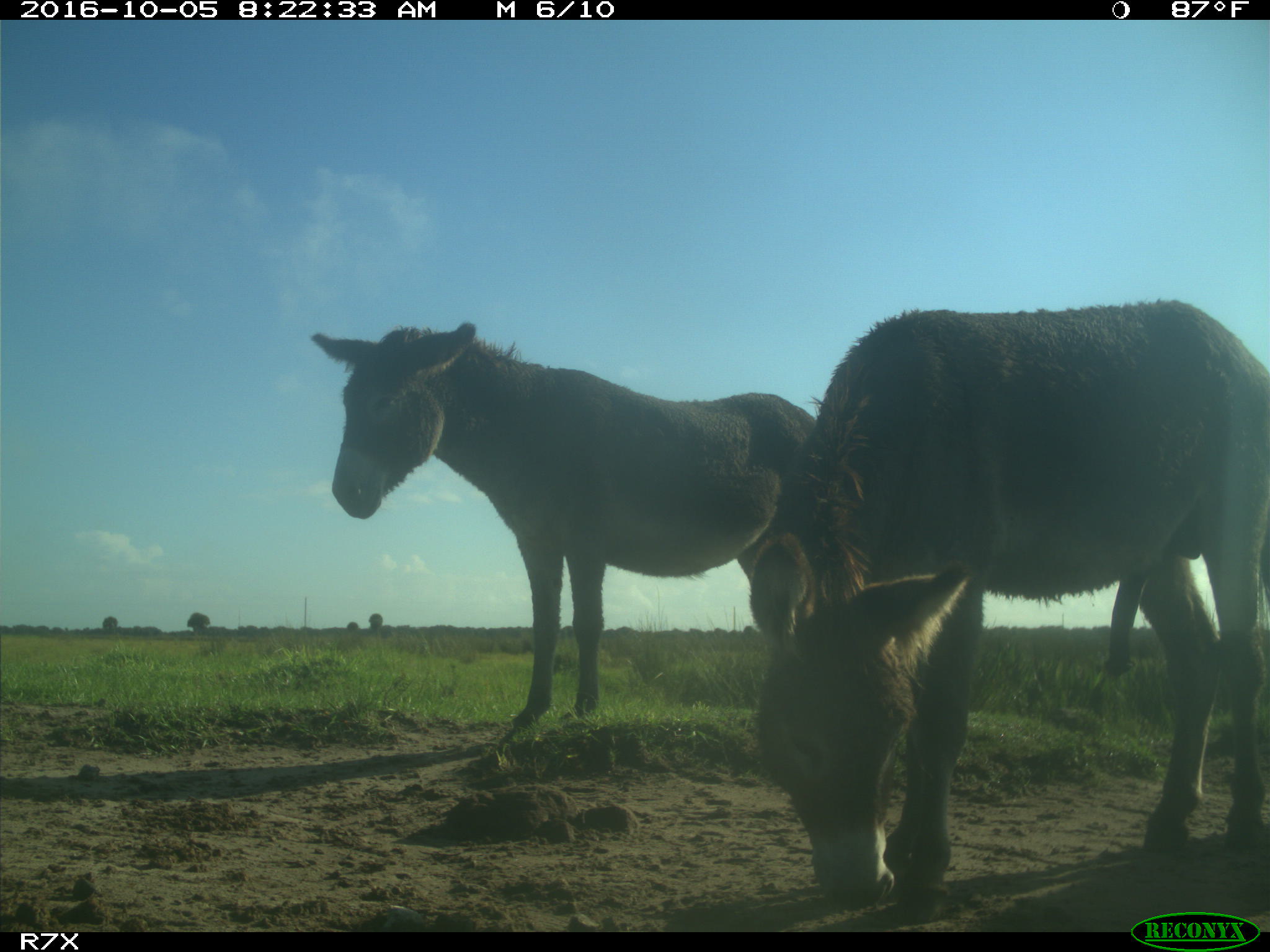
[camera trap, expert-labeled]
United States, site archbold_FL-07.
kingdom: Animalia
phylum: Chordata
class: Mammalia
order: Perissodactyla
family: Equidae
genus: Equus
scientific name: Equus africanus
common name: african wild ass